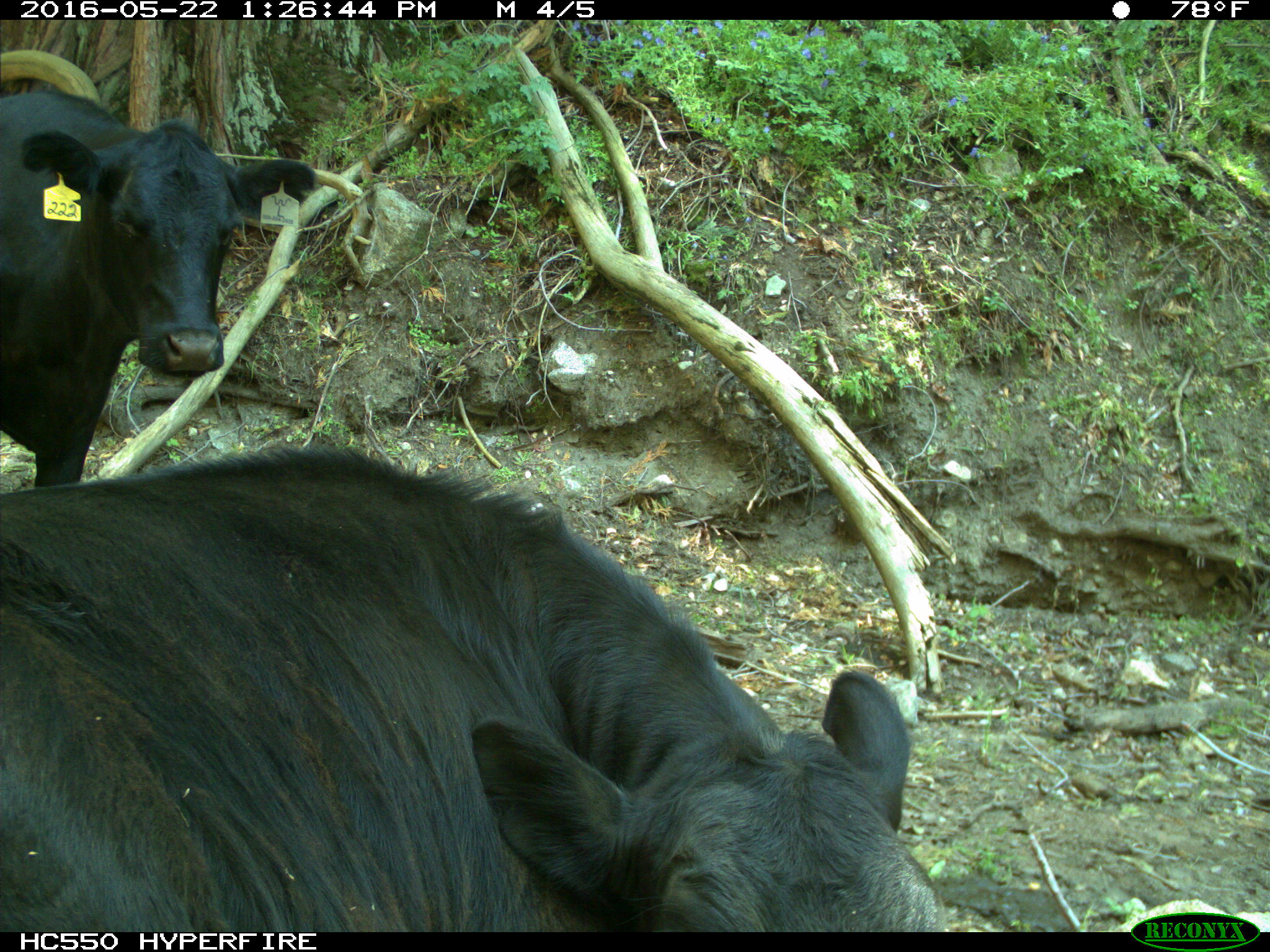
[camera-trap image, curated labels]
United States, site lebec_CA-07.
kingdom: Animalia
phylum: Chordata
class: Mammalia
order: Artiodactyla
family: Bovidae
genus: Bos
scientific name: Bos taurus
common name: domestic cow